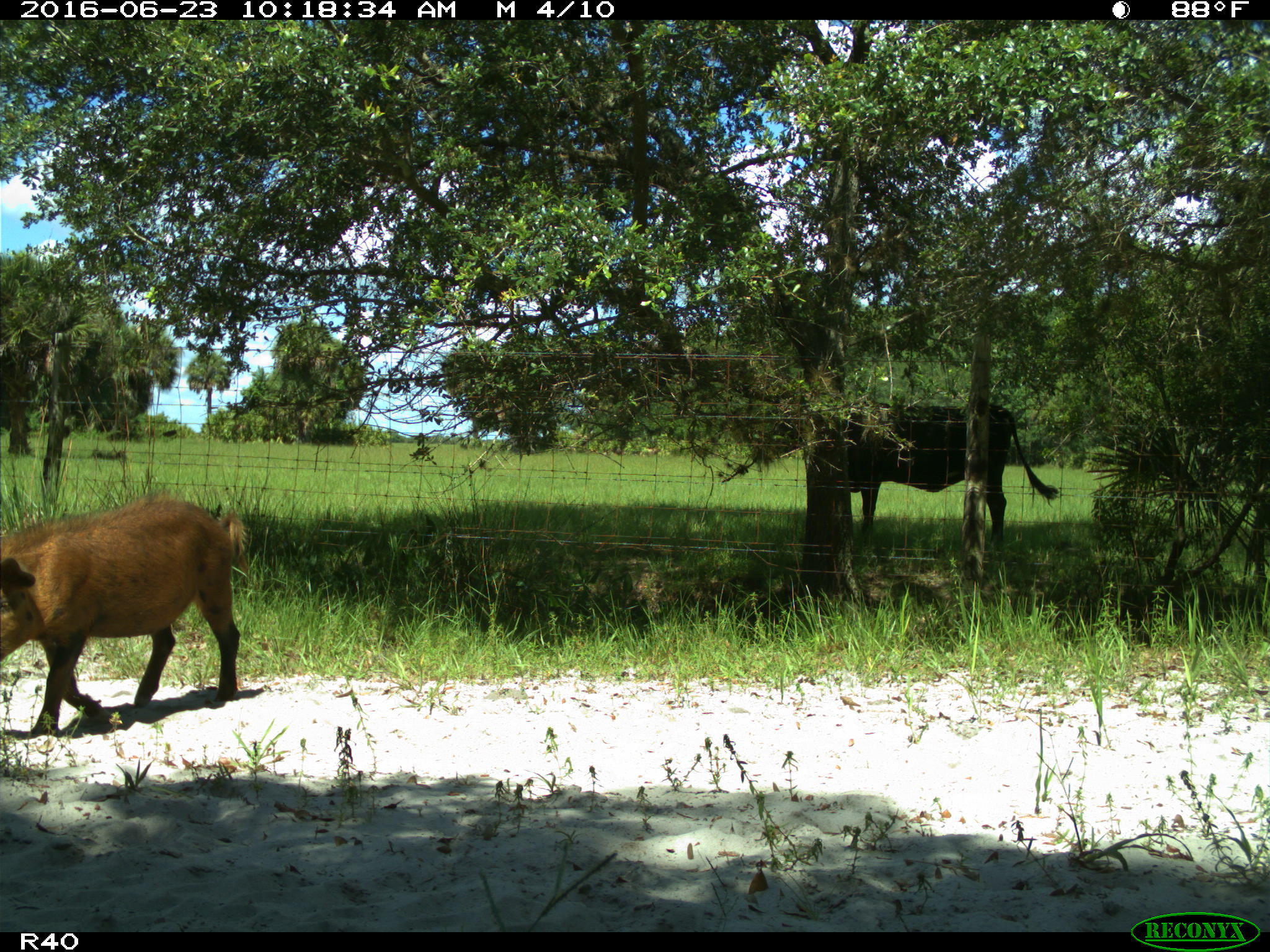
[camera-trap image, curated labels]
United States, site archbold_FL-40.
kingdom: Animalia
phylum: Chordata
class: Mammalia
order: Artiodactyla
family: Suidae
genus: Sus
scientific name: Sus scrofa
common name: wild boar